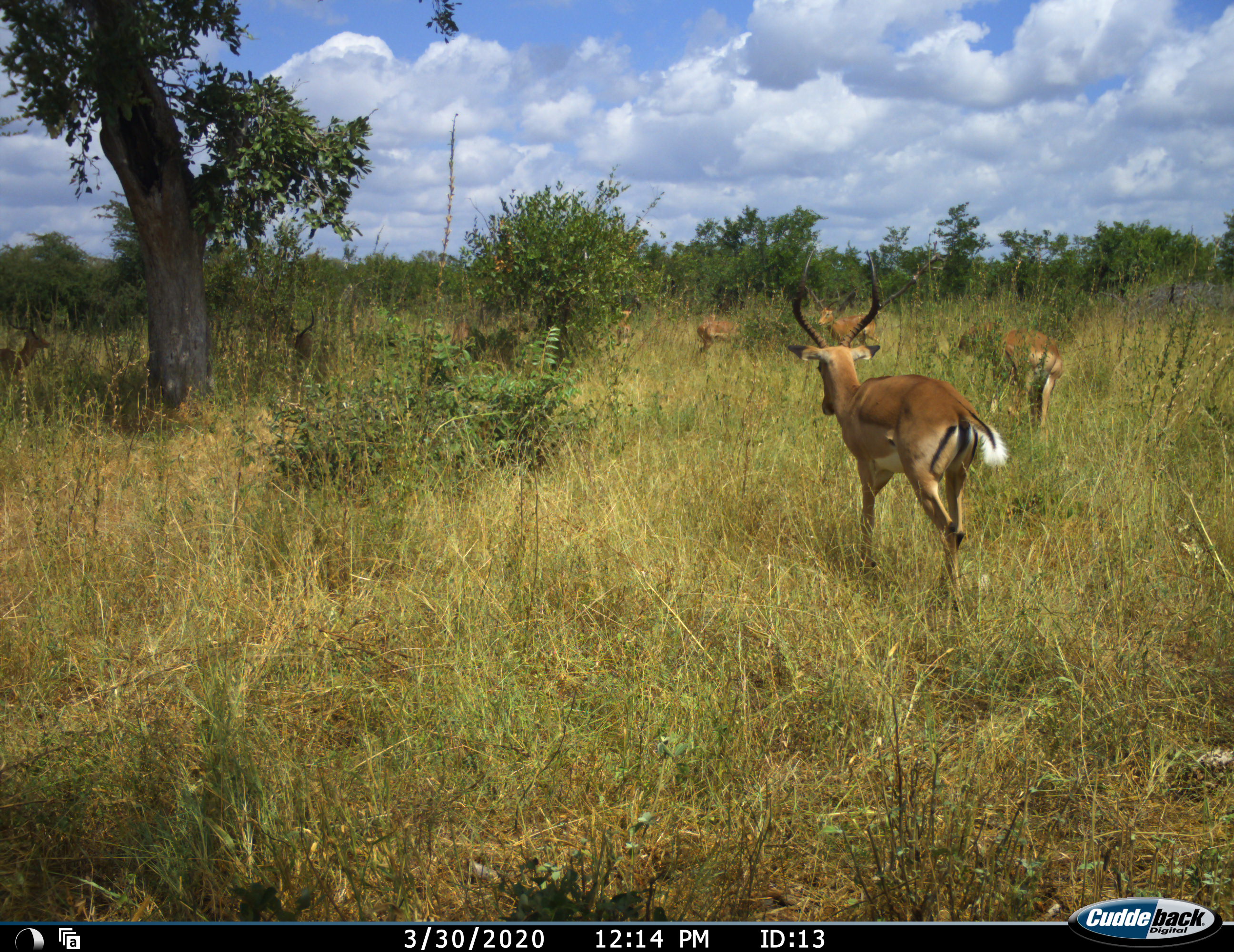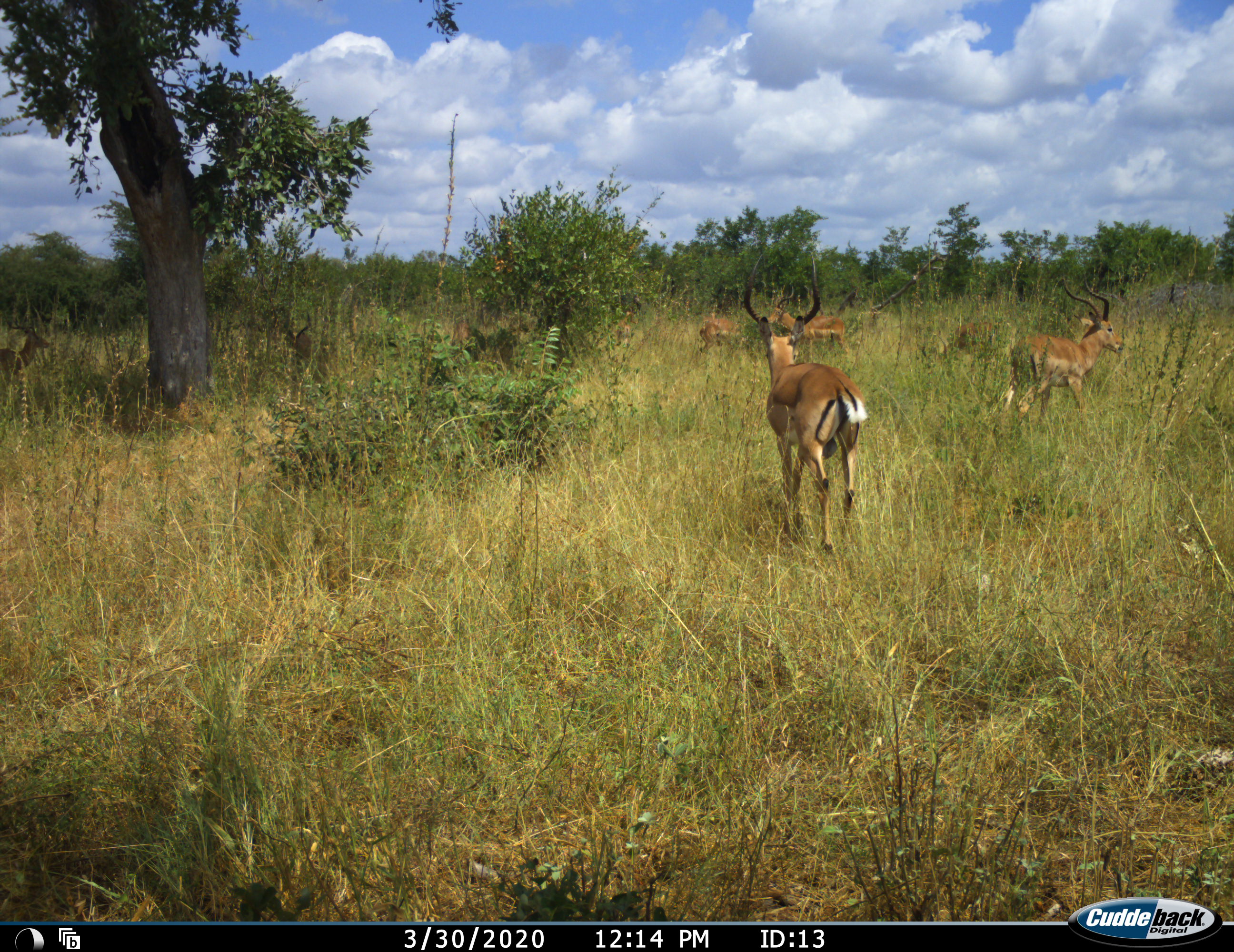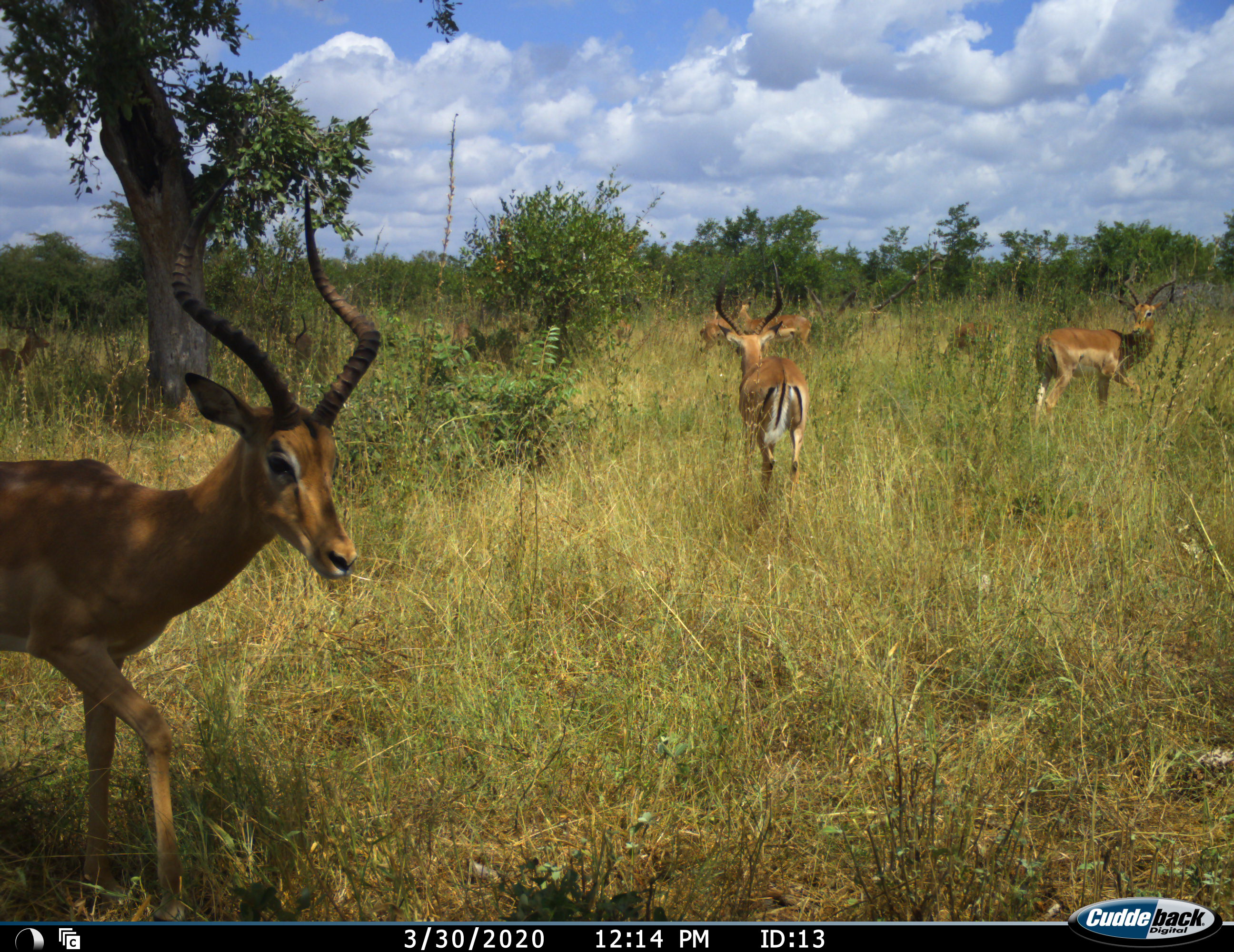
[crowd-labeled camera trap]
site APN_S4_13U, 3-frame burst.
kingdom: Animalia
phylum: Chordata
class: Mammalia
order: Artiodactyla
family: Bovidae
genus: Aepyceros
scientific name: Aepyceros melampus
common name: impala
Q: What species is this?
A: Impala (Aepyceros melampus).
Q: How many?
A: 7.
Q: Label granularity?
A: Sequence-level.